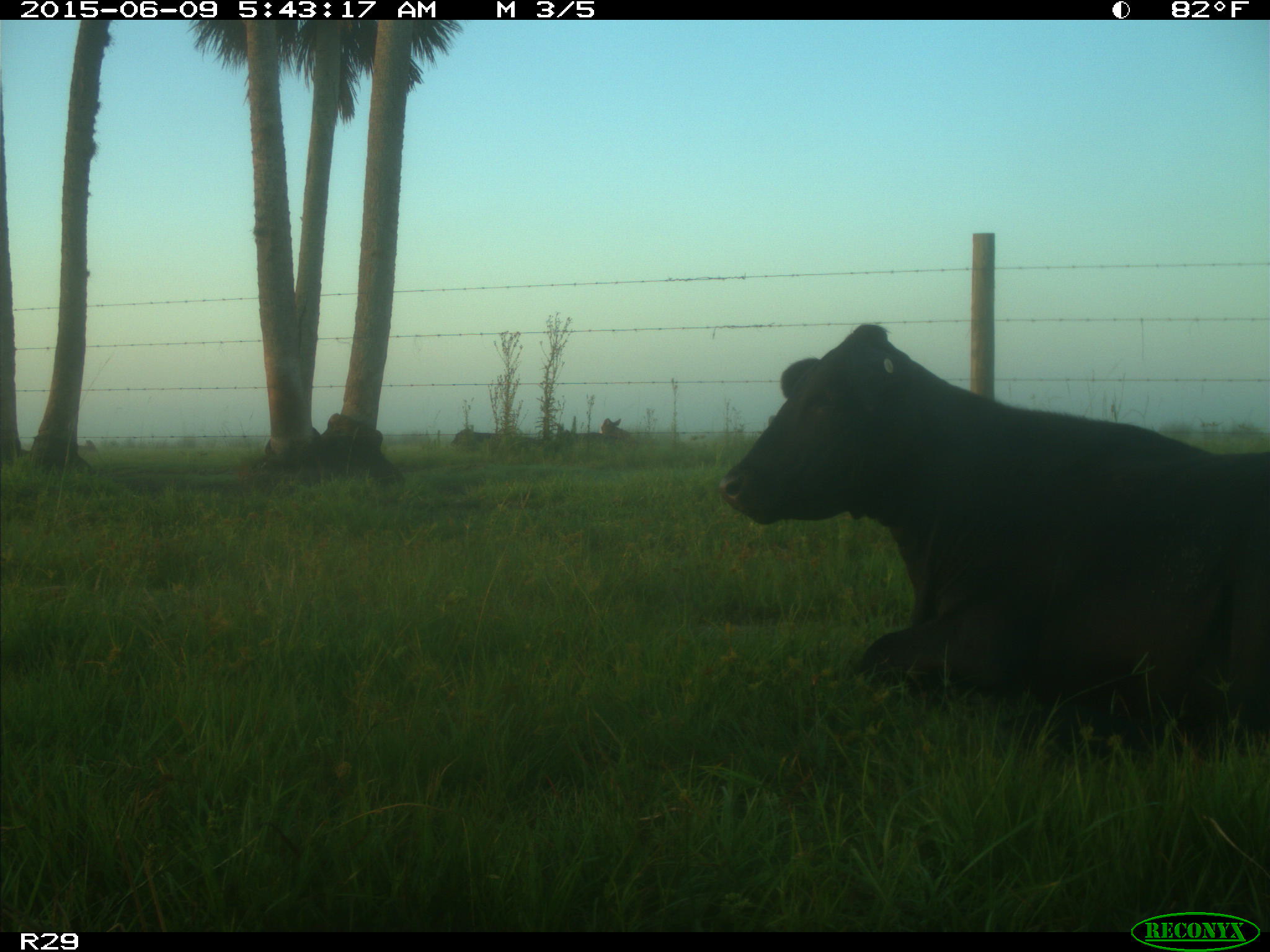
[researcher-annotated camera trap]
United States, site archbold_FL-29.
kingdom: Animalia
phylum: Chordata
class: Mammalia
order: Artiodactyla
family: Bovidae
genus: Bos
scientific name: Bos taurus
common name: domestic cow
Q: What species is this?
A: Bos taurus (domestic cow).